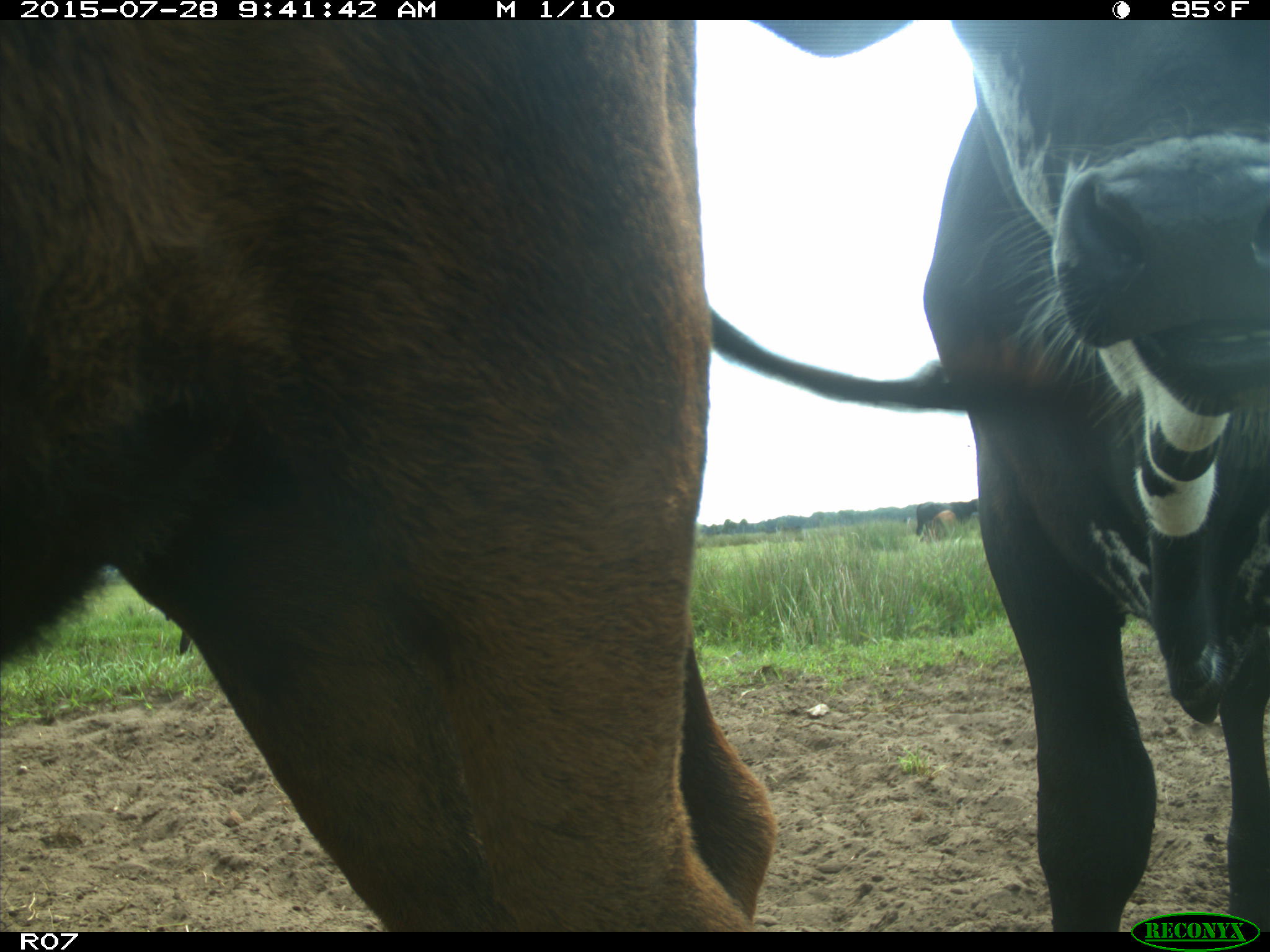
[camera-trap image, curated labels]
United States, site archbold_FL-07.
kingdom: Animalia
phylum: Chordata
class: Mammalia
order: Artiodactyla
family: Bovidae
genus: Bos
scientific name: Bos taurus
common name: domestic cow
Bos taurus (domestic cow).